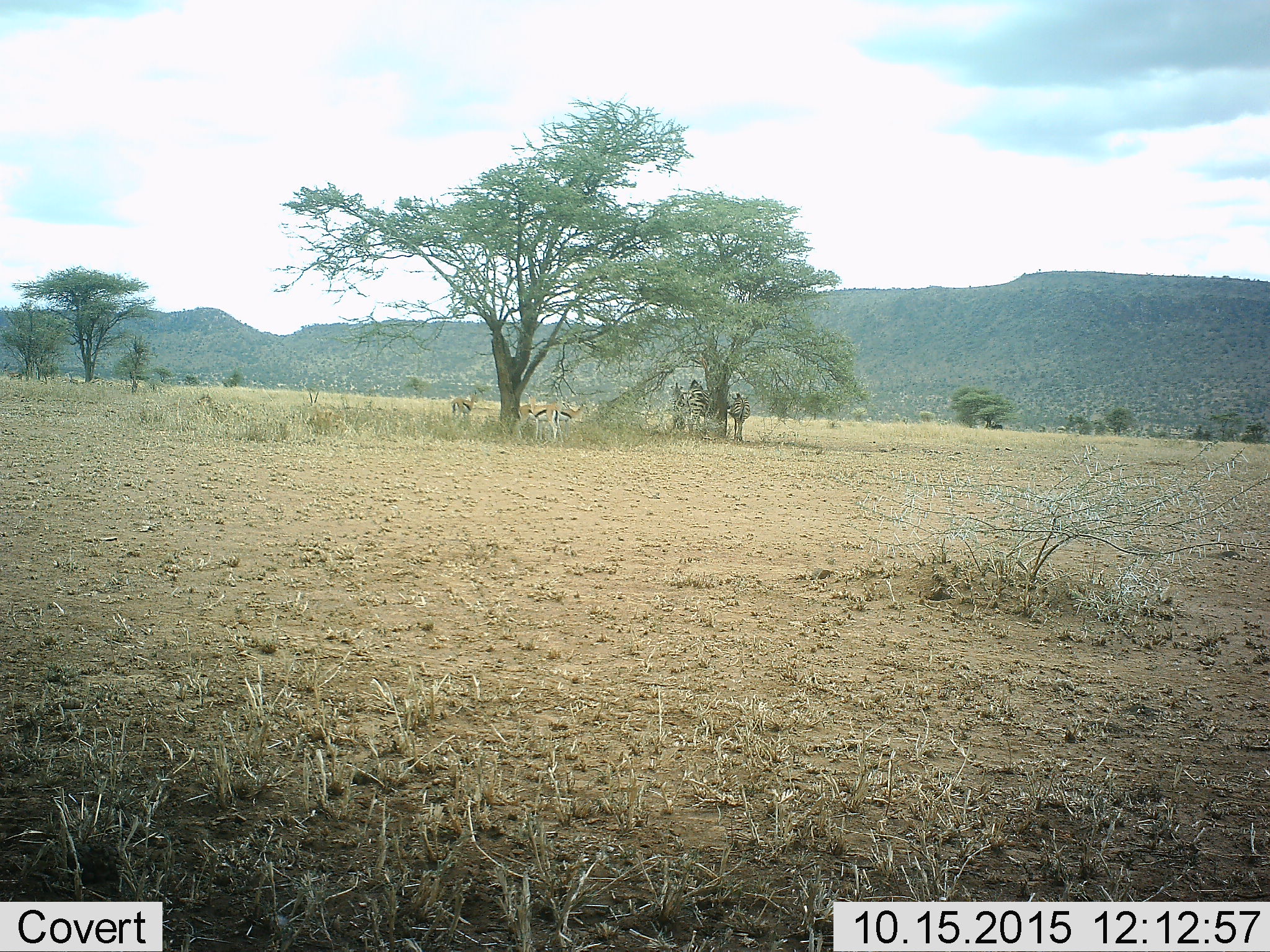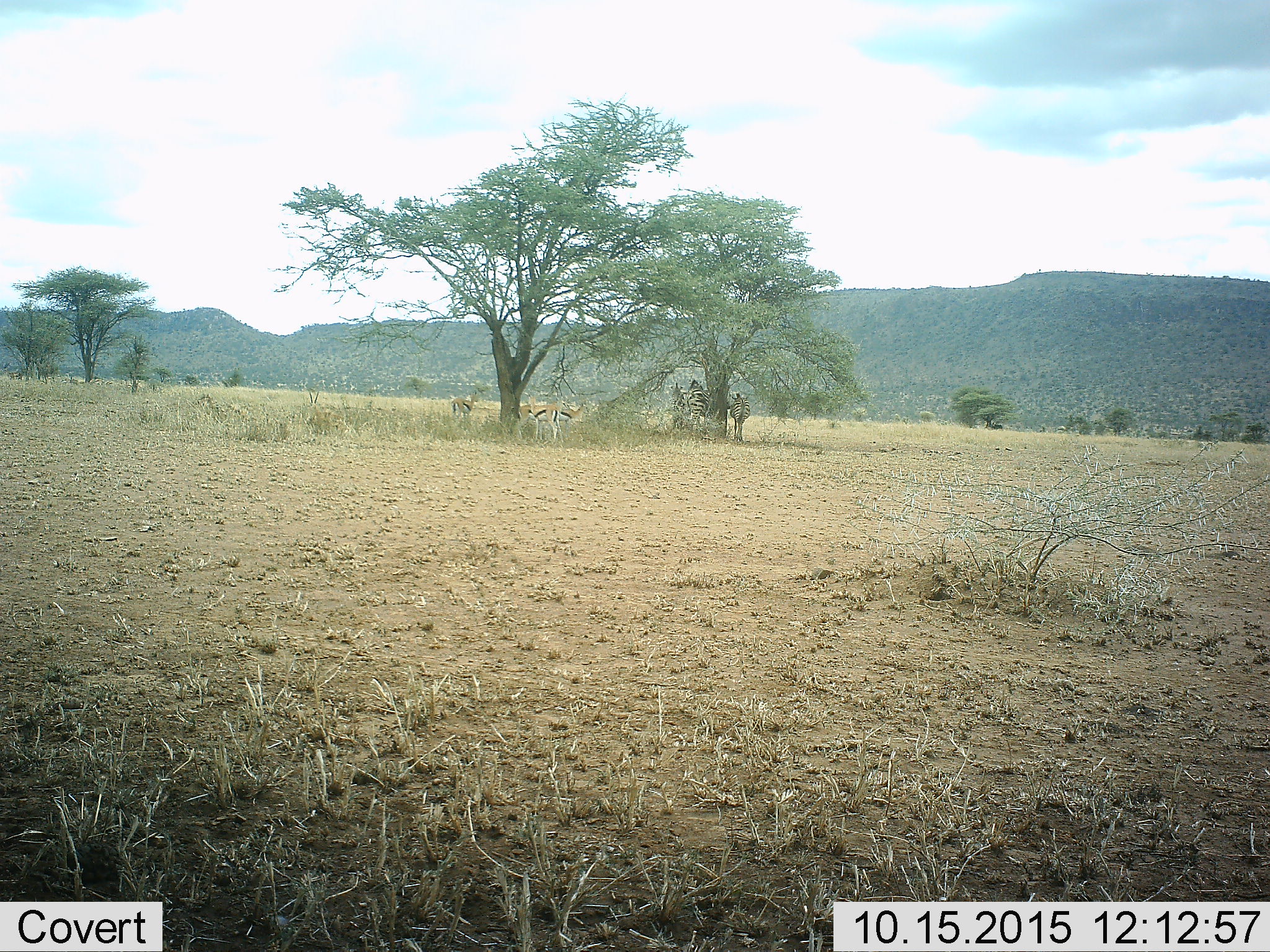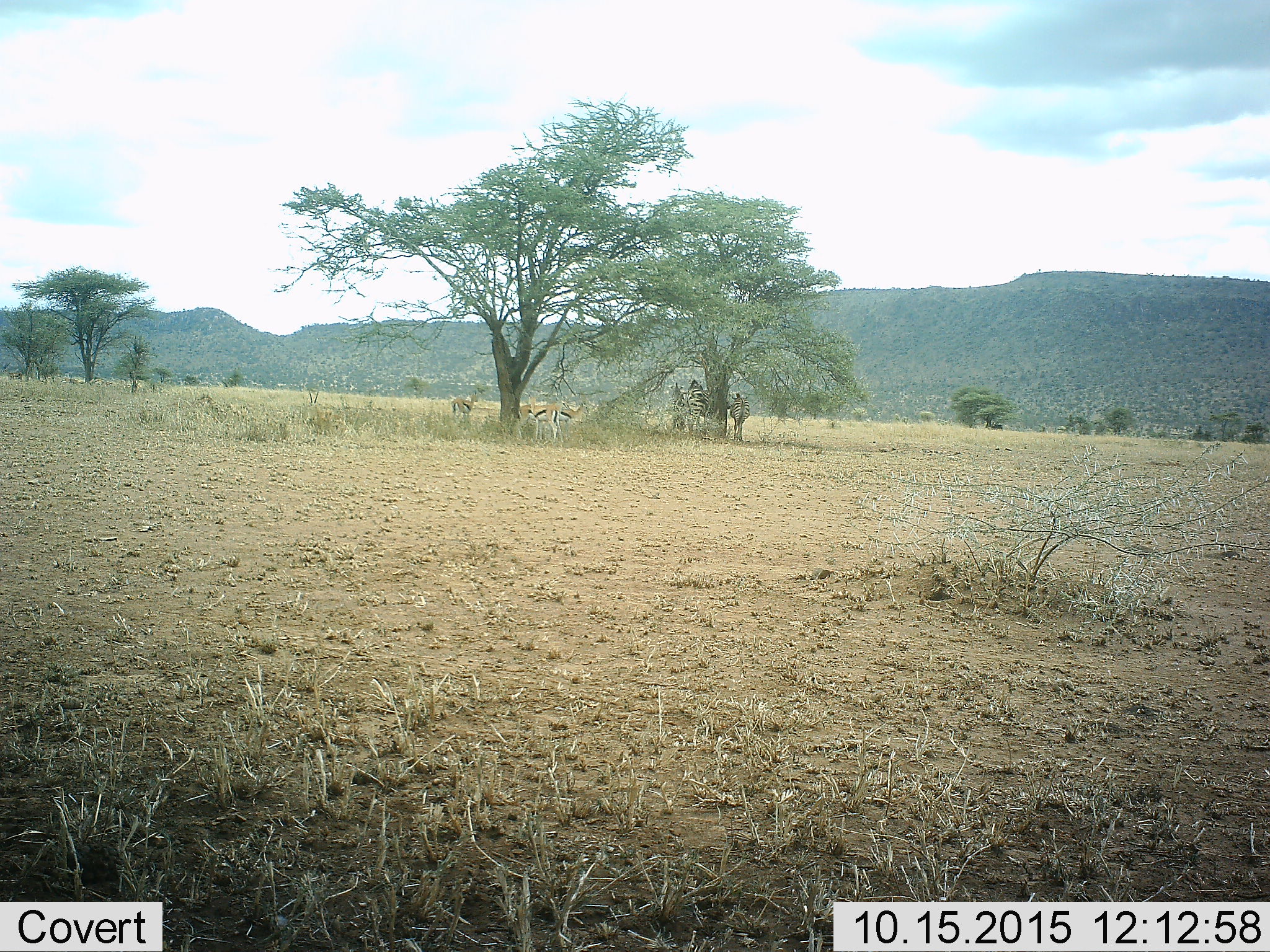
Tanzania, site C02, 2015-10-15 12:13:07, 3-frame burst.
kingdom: Animalia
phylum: Chordata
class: Mammalia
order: Artiodactyla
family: Bovidae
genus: Eudorcas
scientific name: Eudorcas thomsonii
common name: thomson's gazelle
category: gazellethomsons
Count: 4.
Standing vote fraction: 100%.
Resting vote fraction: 20%.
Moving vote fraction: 0%.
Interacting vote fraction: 0%.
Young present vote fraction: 7%.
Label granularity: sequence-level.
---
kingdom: Animalia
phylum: Chordata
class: Mammalia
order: Perissodactyla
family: Equidae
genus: Equus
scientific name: Equus quagga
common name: plains zebra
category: zebra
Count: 3.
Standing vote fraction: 100%.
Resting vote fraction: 6%.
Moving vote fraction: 0%.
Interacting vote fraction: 0%.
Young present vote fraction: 6%.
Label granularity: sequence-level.